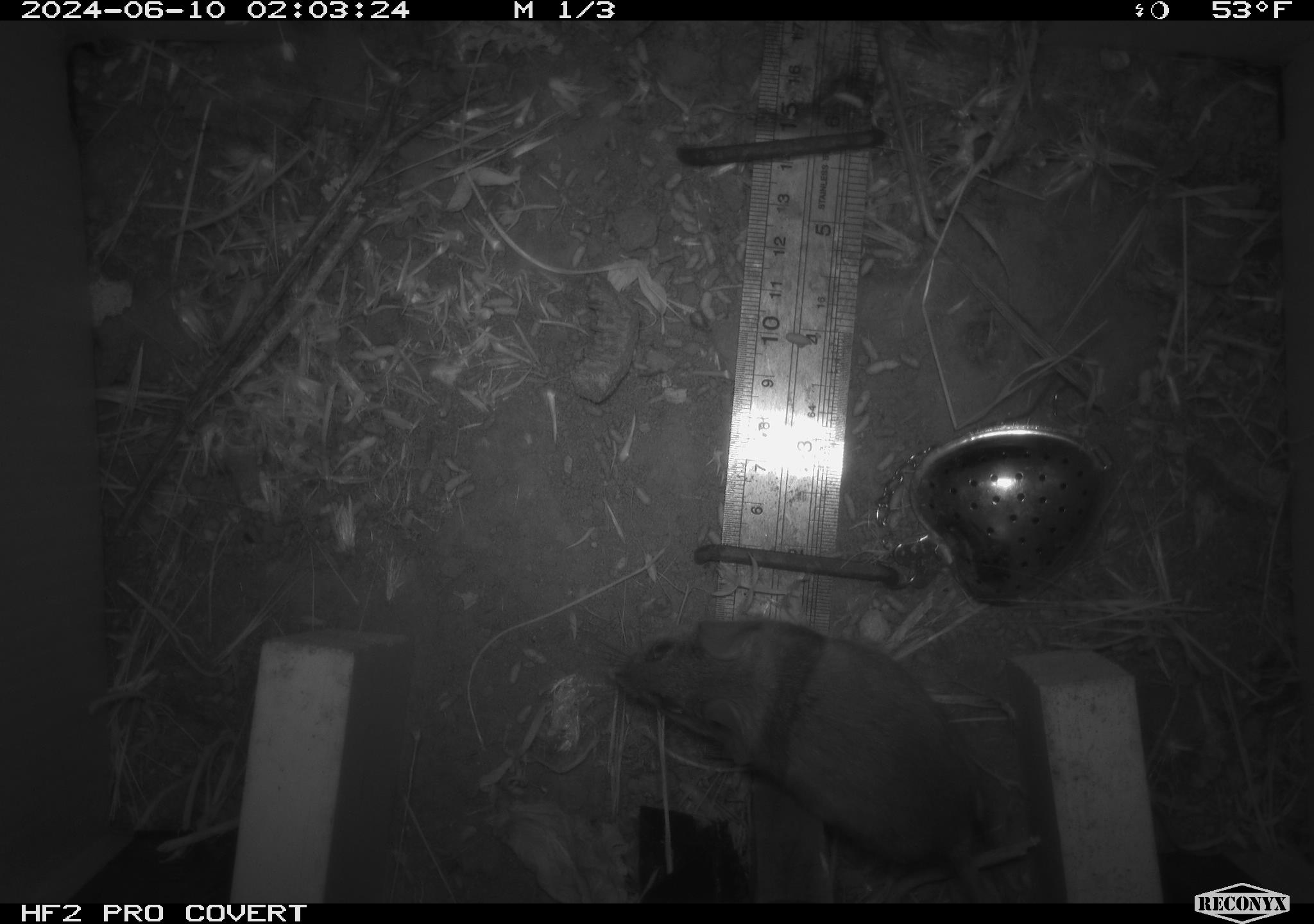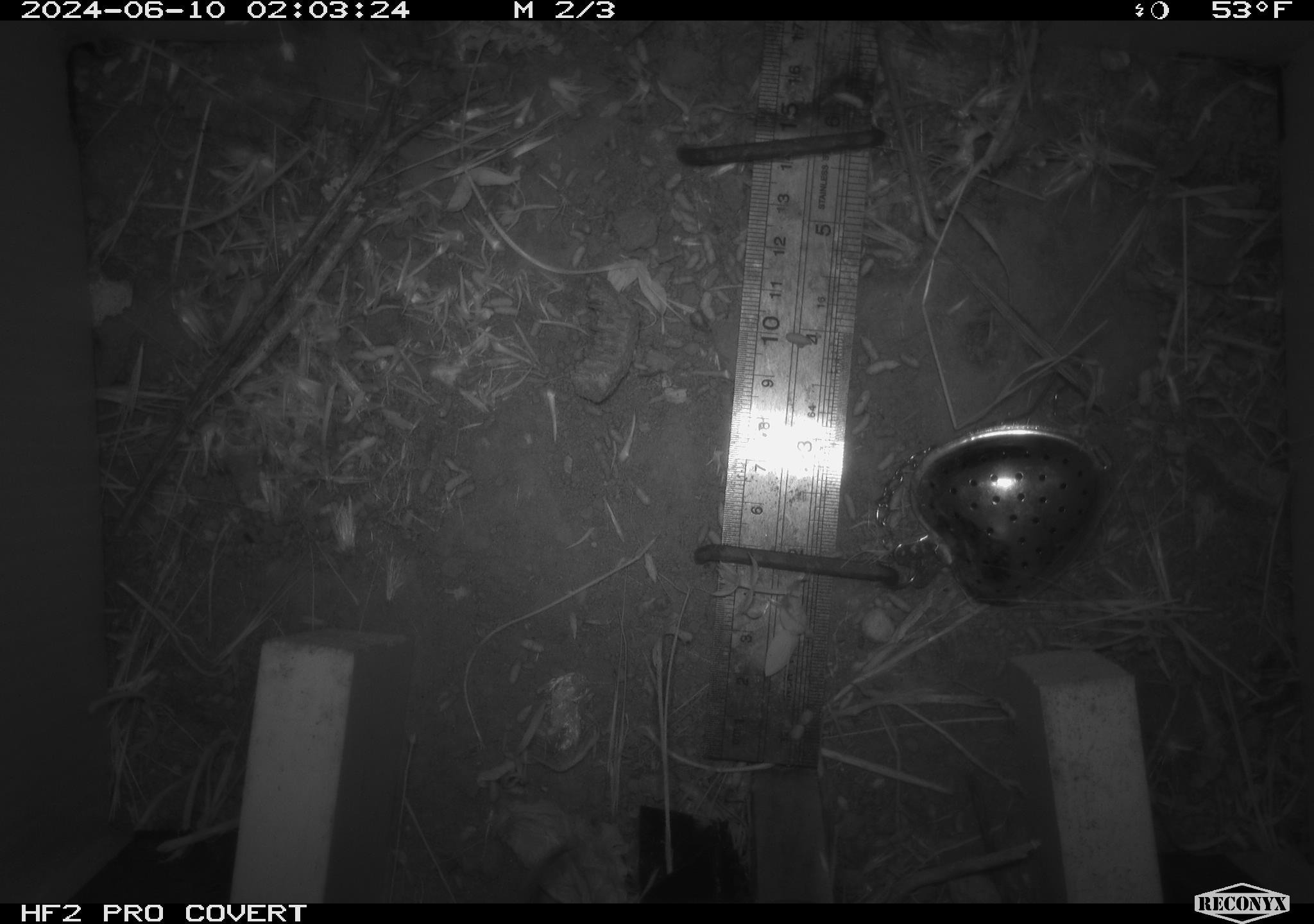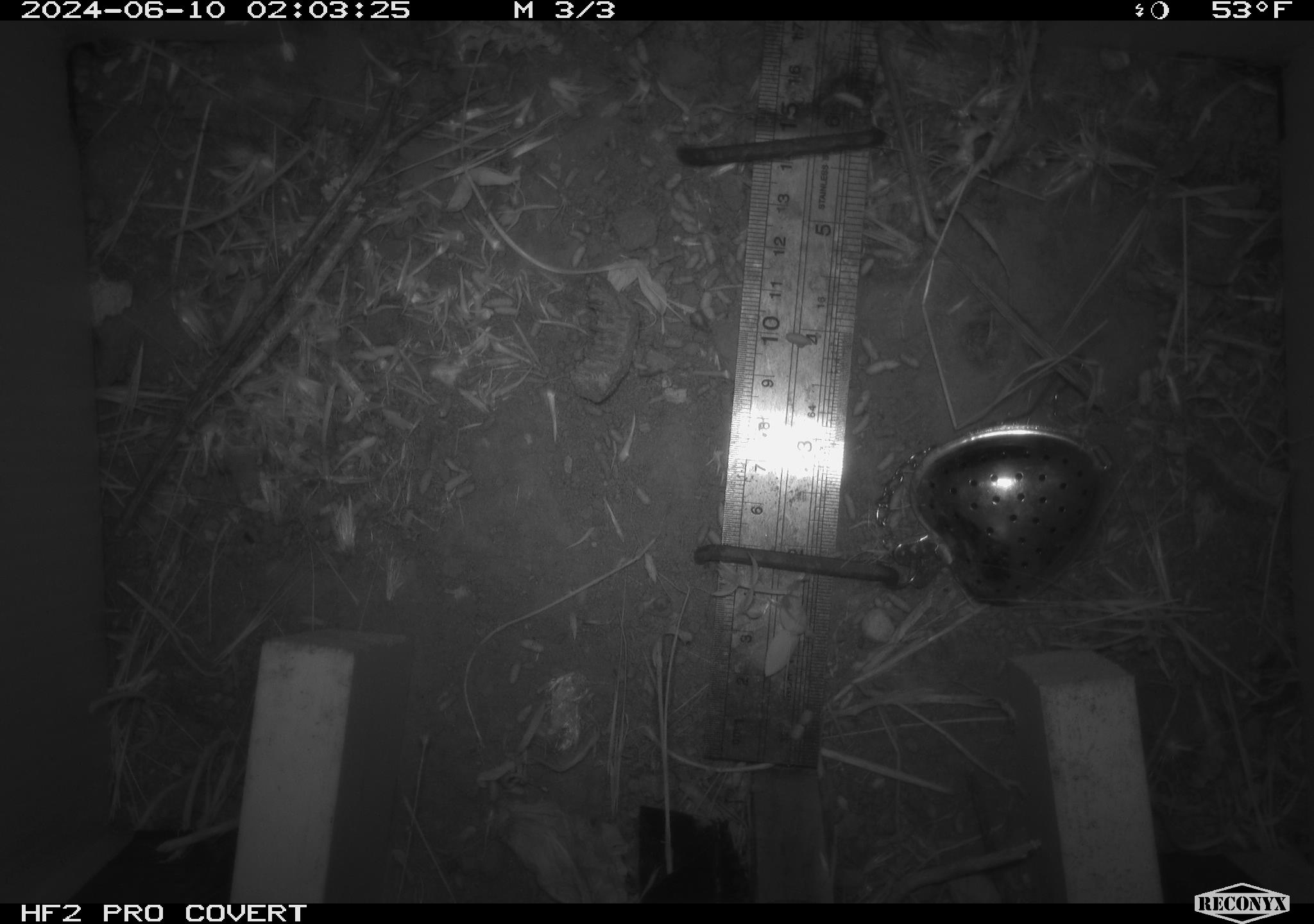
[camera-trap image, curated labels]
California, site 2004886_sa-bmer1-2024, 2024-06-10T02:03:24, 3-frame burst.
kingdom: Animalia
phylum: Chordata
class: Mammalia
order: Rodentia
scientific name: Rodentia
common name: mouse species